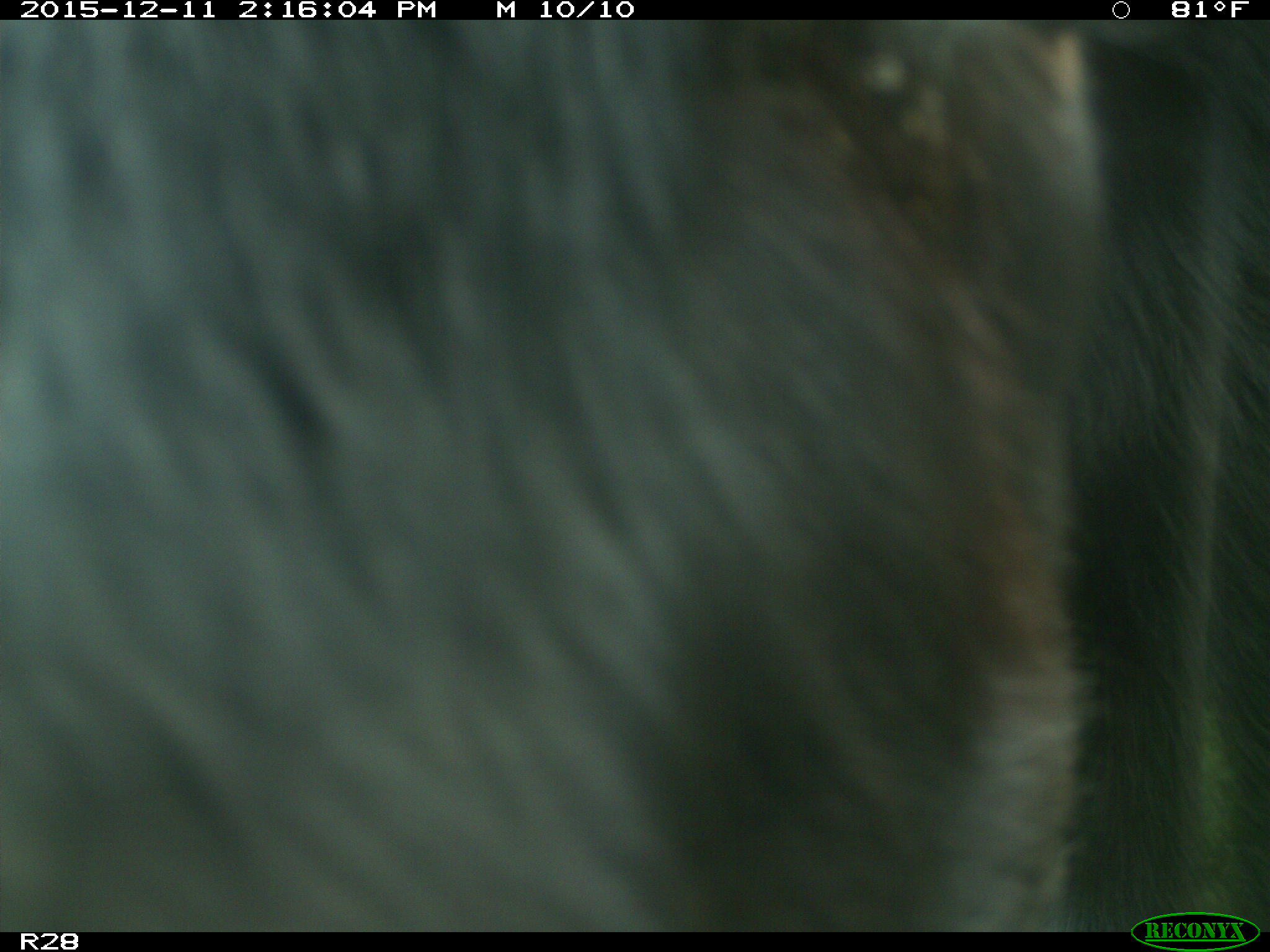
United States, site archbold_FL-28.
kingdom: Animalia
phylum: Chordata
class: Mammalia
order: Artiodactyla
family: Bovidae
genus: Bos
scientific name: Bos taurus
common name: domestic cow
Bos taurus (domestic cow).